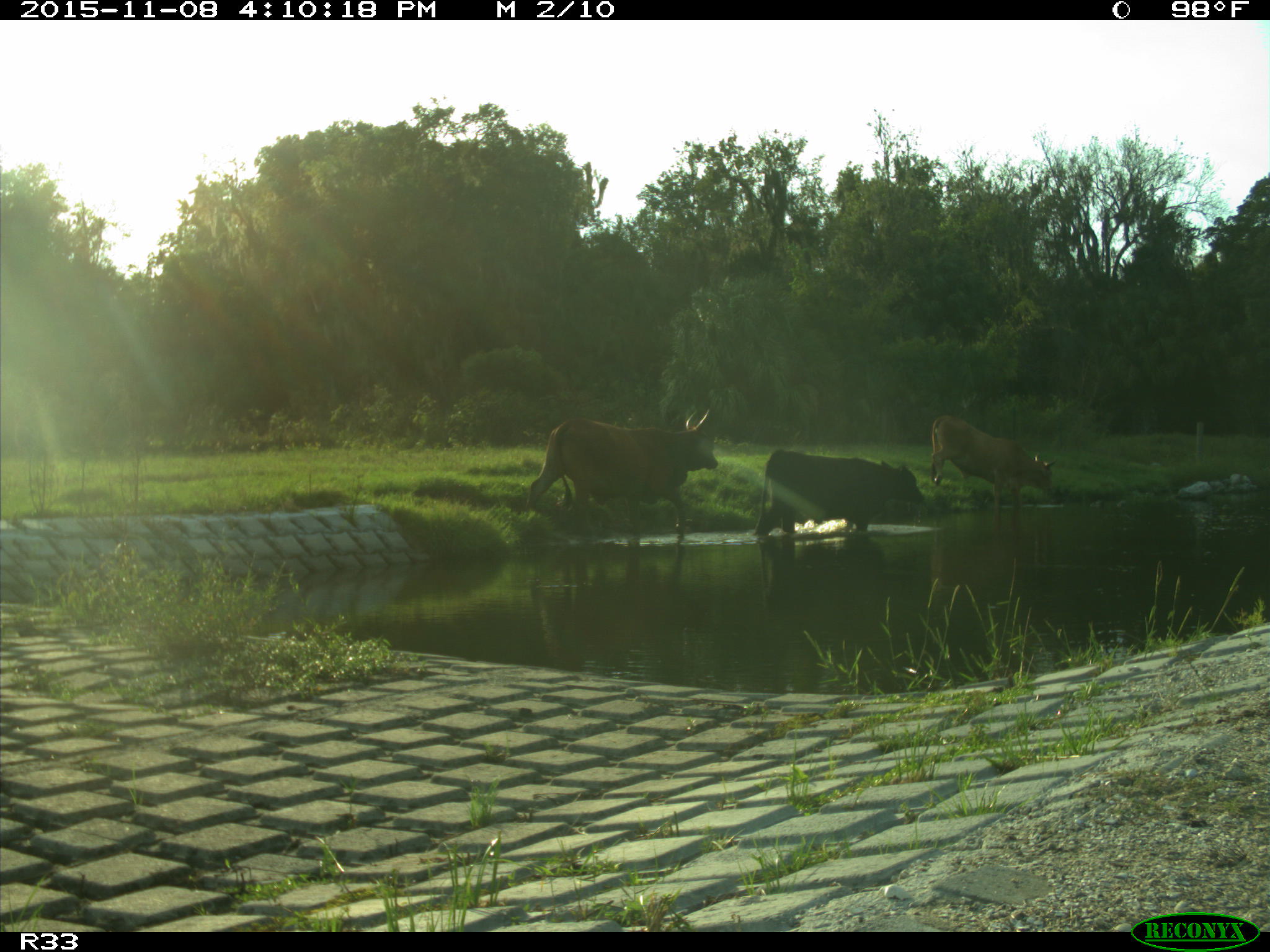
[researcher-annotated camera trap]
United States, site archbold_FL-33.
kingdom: Animalia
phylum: Chordata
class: Mammalia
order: Artiodactyla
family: Bovidae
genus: Bos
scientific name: Bos taurus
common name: domestic cow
Bos taurus (domestic cow).